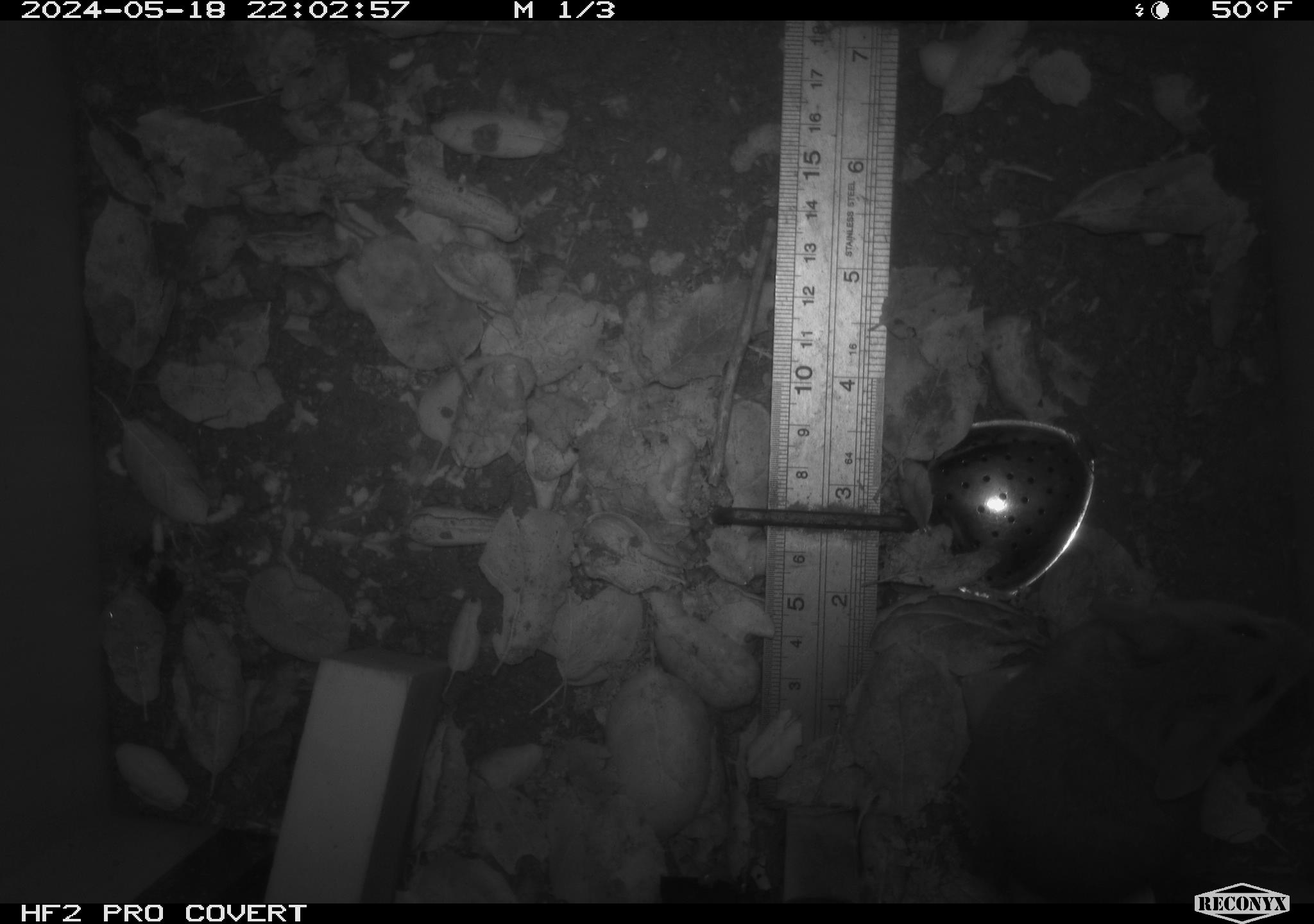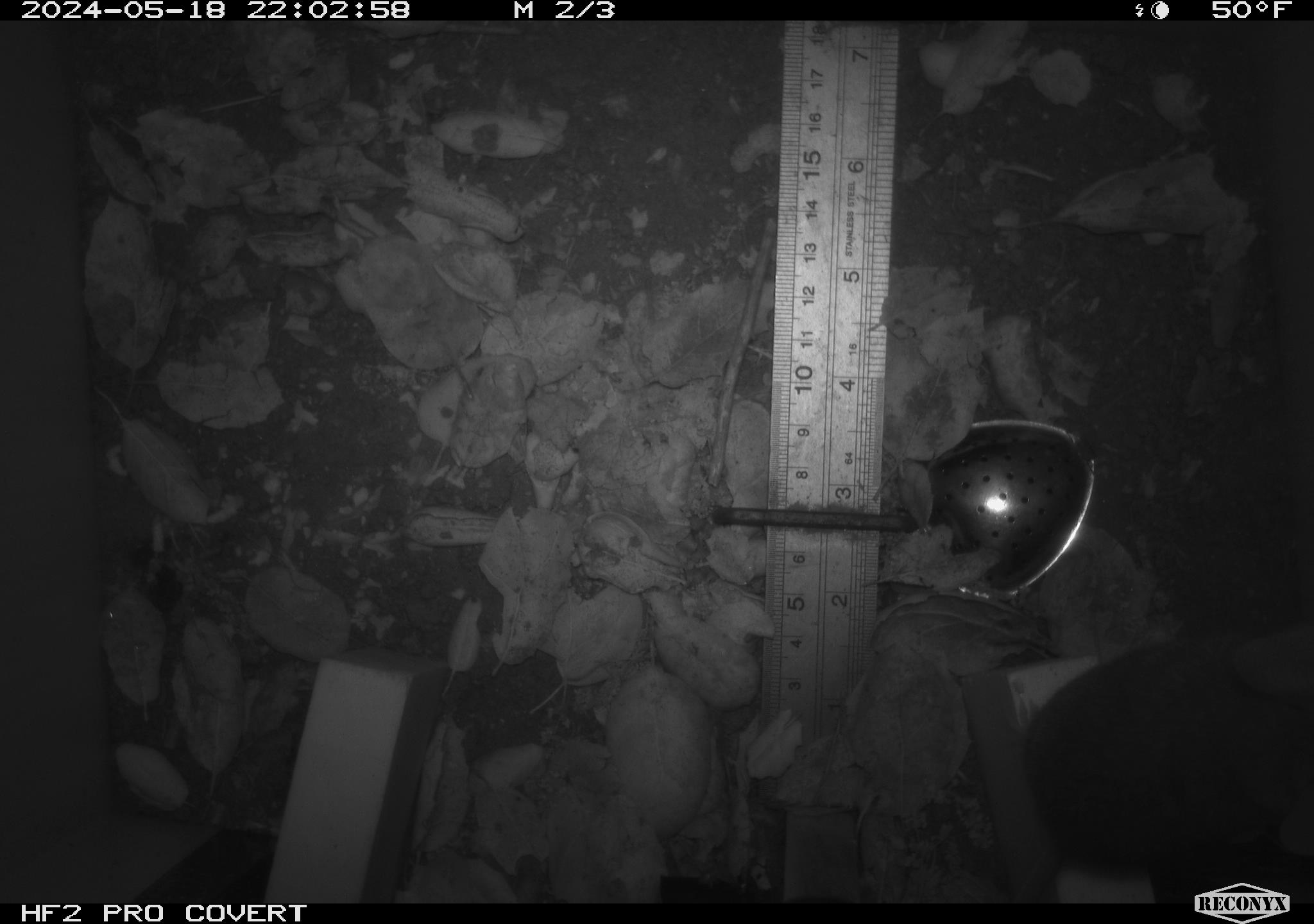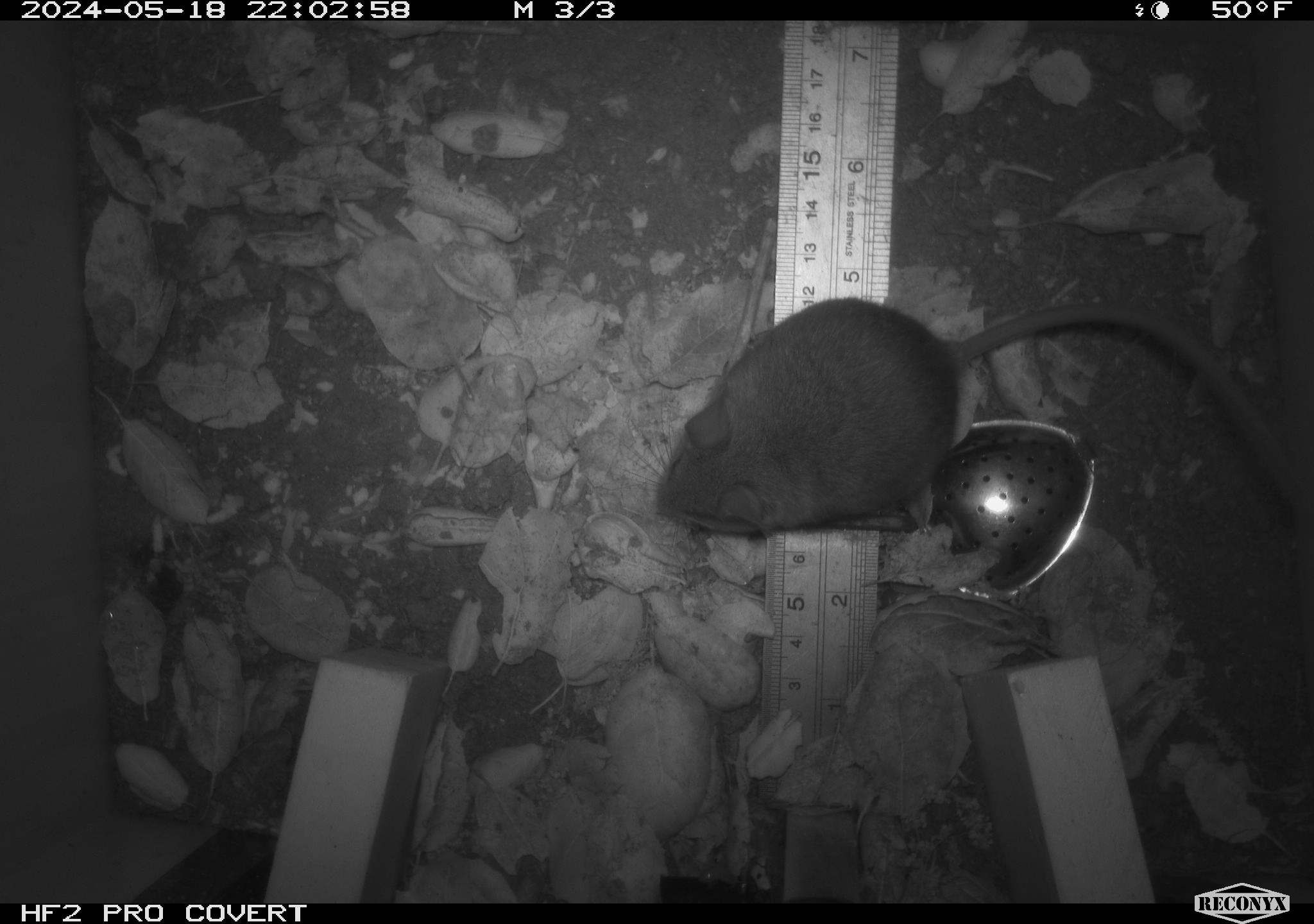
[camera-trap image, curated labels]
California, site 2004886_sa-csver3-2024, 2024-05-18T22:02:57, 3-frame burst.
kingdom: Animalia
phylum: Chordata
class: Mammalia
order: Rodentia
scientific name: Rodentia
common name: rodent